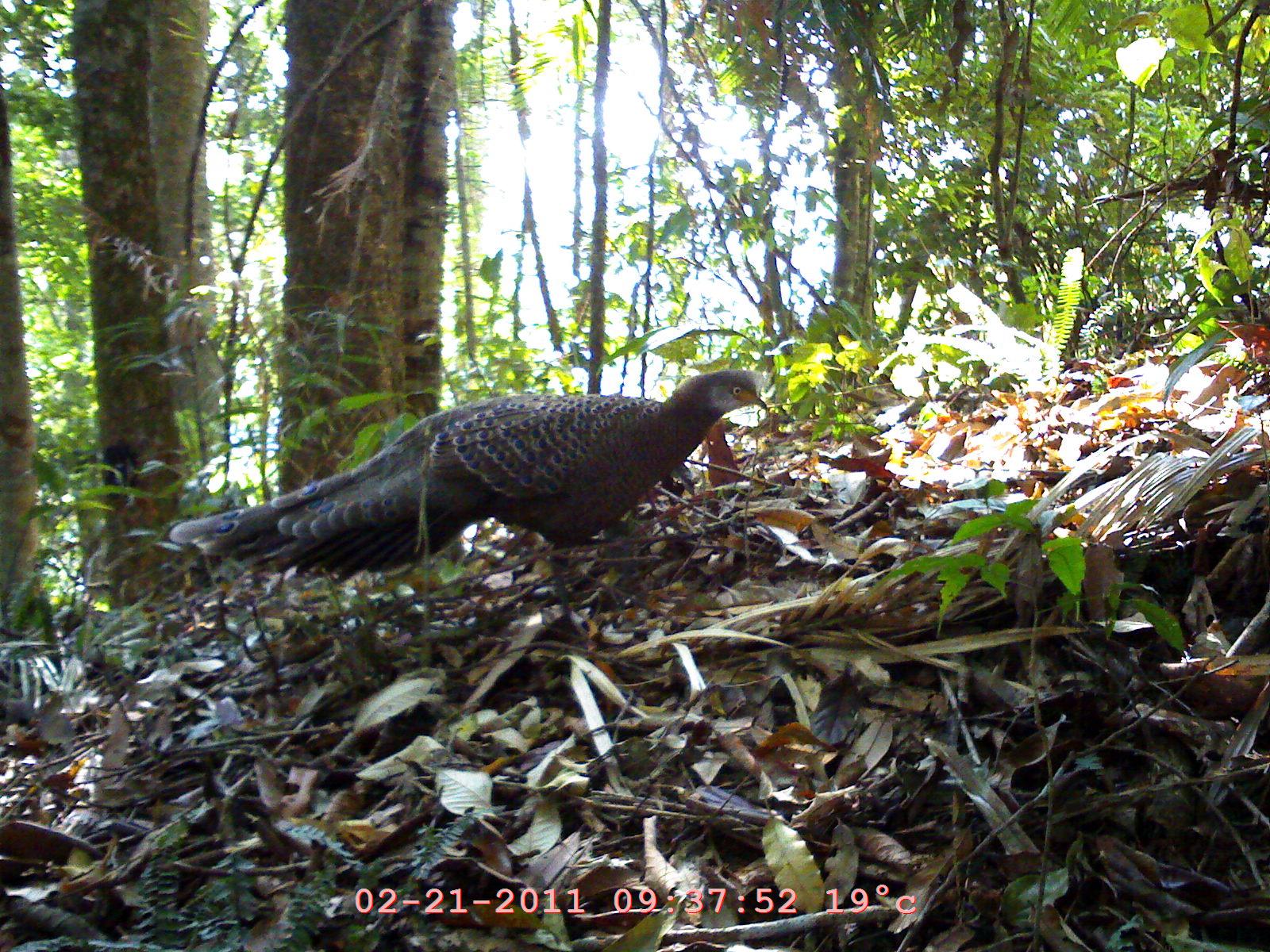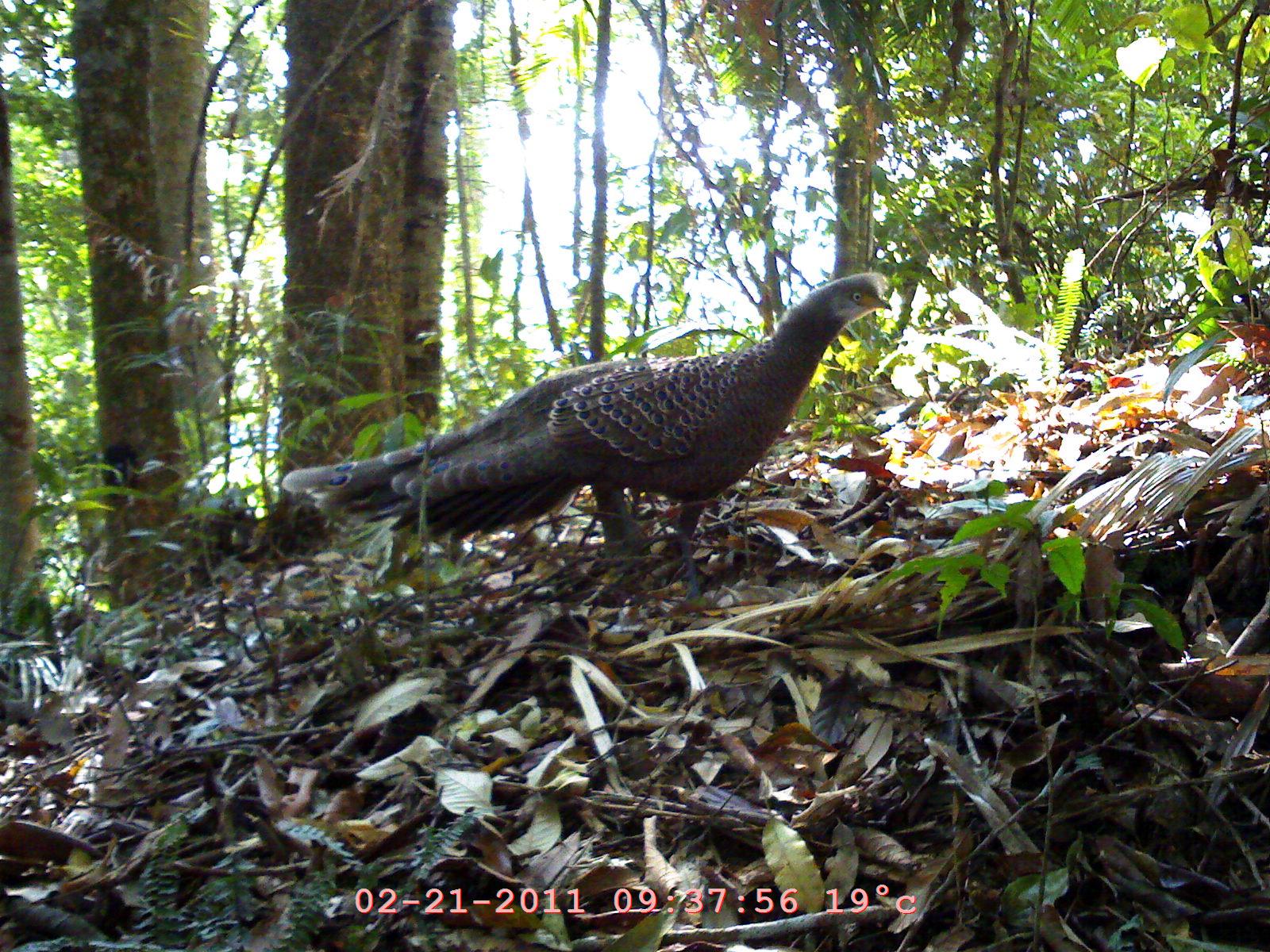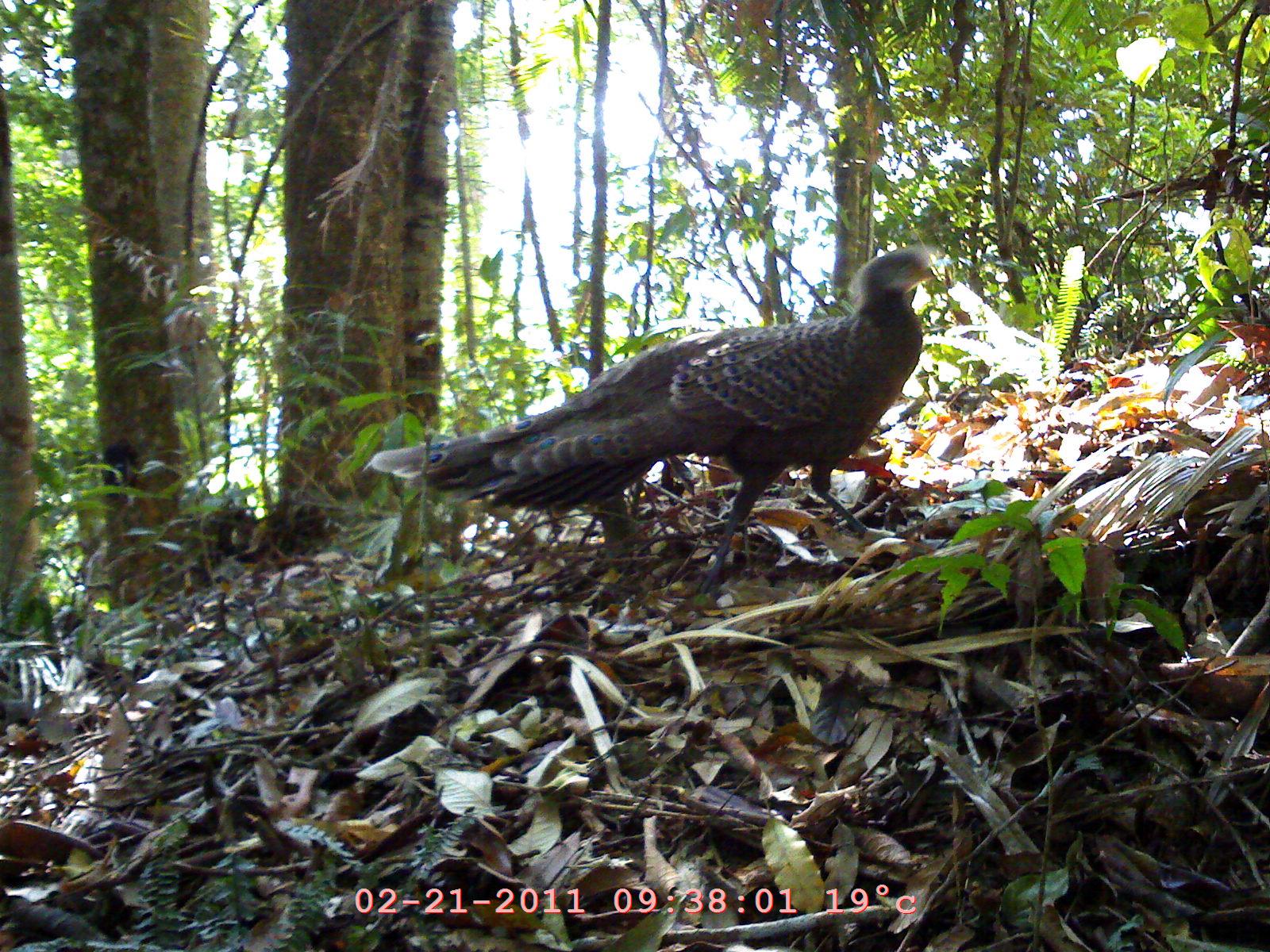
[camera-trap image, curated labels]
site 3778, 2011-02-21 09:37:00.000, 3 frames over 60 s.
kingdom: Animalia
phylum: Chordata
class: Aves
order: Galliformes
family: Phasianidae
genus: Polyplectron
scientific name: Polyplectron bicalcaratum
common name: grey peacock-pheasant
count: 1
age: adult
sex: male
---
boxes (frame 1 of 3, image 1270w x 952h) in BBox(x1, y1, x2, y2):
polyplectron bicalcaratum: BBox(170, 367, 765, 616)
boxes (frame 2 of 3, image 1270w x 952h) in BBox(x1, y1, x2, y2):
polyplectron bicalcaratum: BBox(278, 269, 897, 585)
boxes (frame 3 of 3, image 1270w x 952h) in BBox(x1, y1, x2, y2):
polyplectron bicalcaratum: BBox(359, 240, 950, 583)